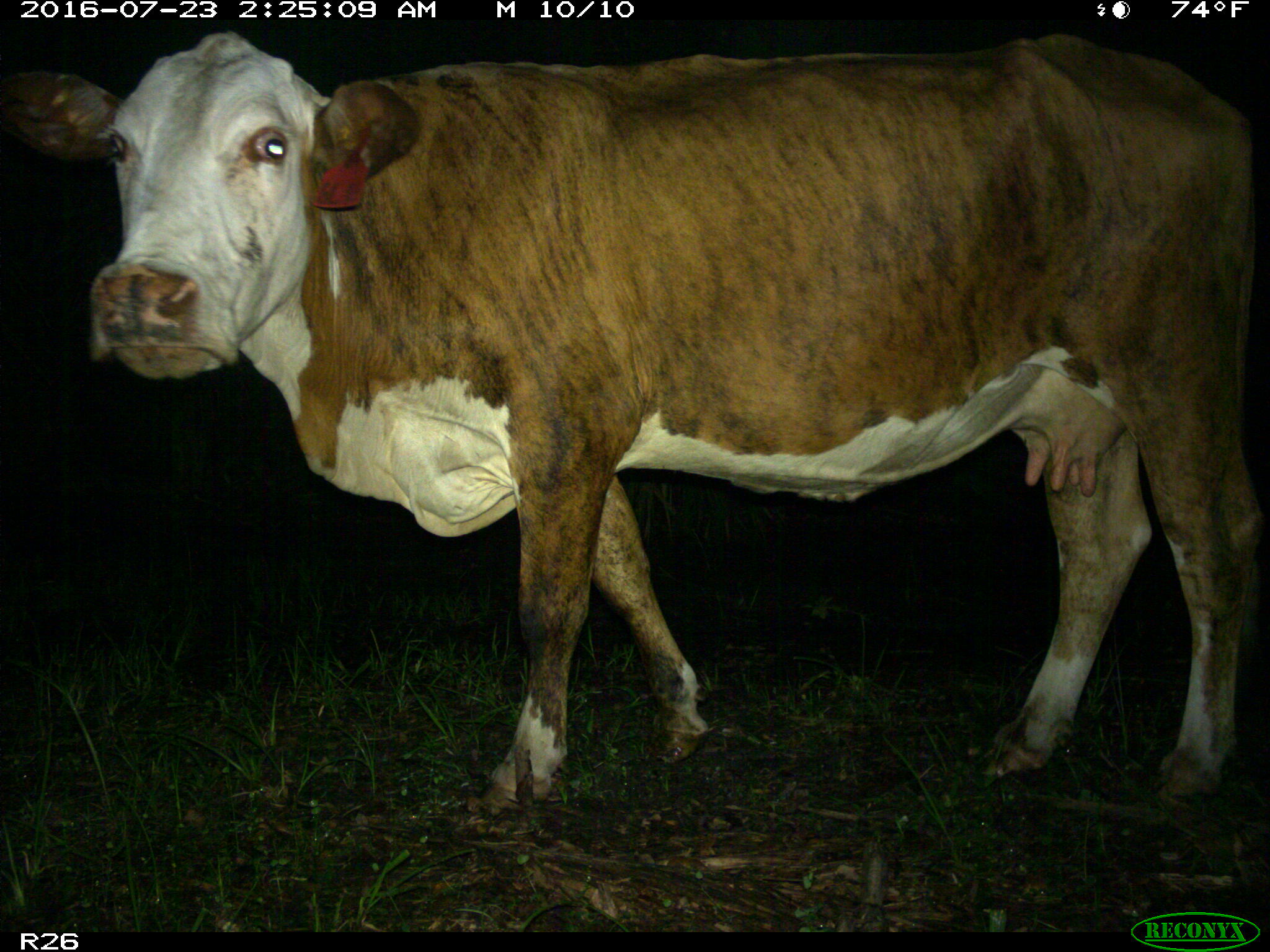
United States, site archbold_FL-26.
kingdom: Animalia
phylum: Chordata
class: Mammalia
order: Artiodactyla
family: Bovidae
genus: Bos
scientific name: Bos taurus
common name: domestic cow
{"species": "Bos taurus (domestic cow)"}